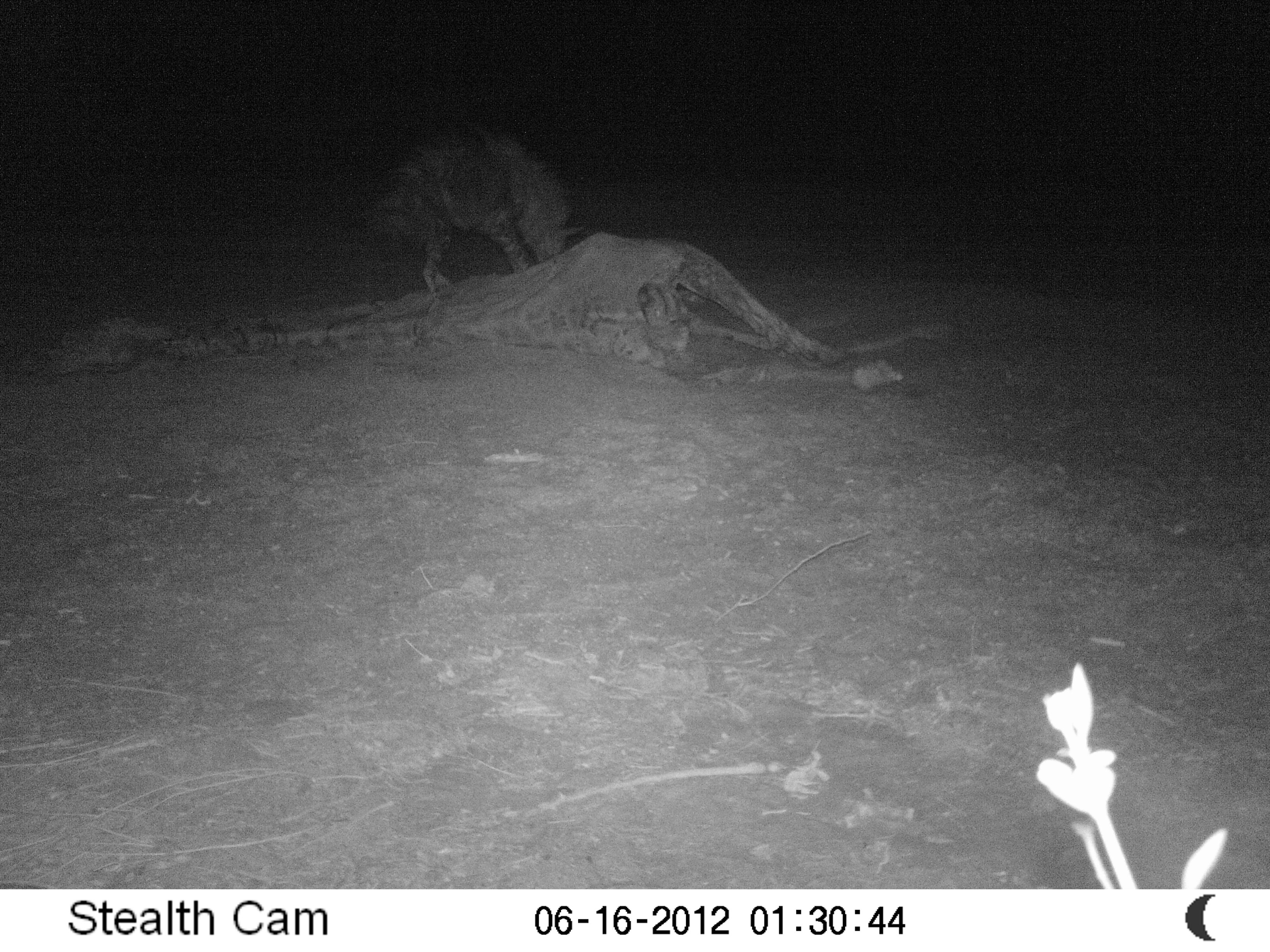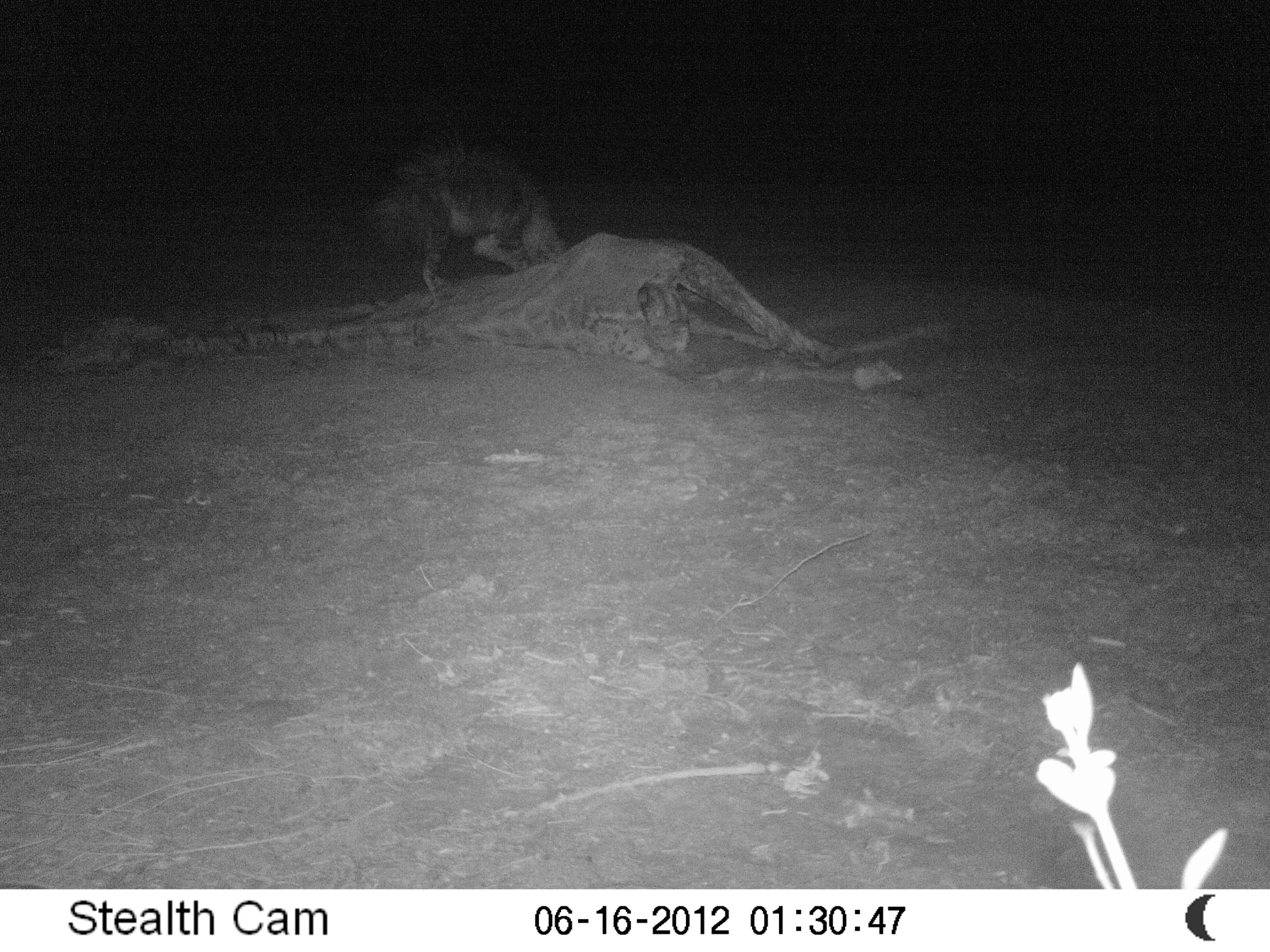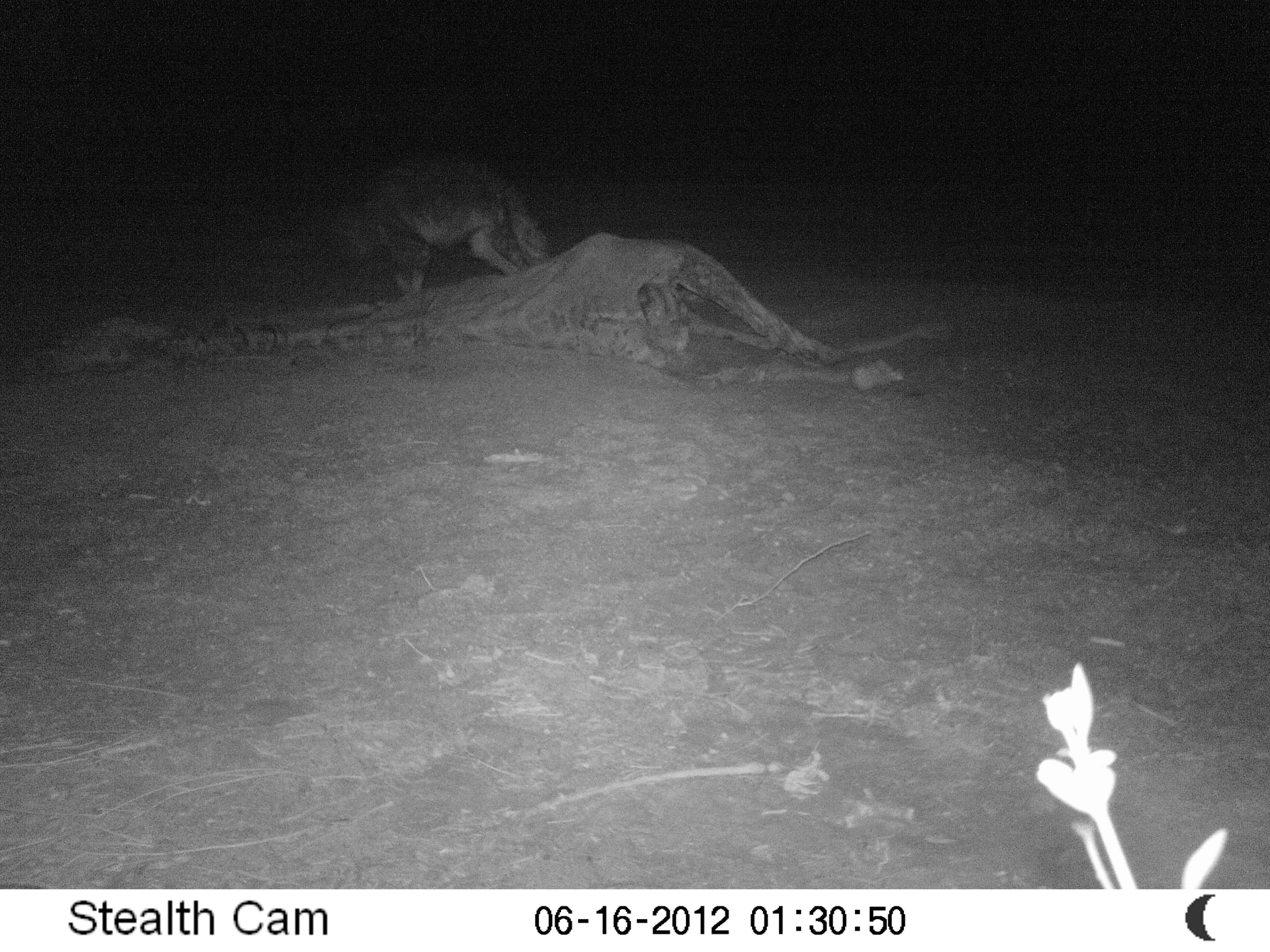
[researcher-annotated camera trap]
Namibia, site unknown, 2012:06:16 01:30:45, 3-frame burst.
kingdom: Animalia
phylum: Chordata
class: Mammalia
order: Carnivora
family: Hyaenidae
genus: Parahyaena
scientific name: Parahyaena brunnea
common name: brown hyena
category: hyaena brunnea